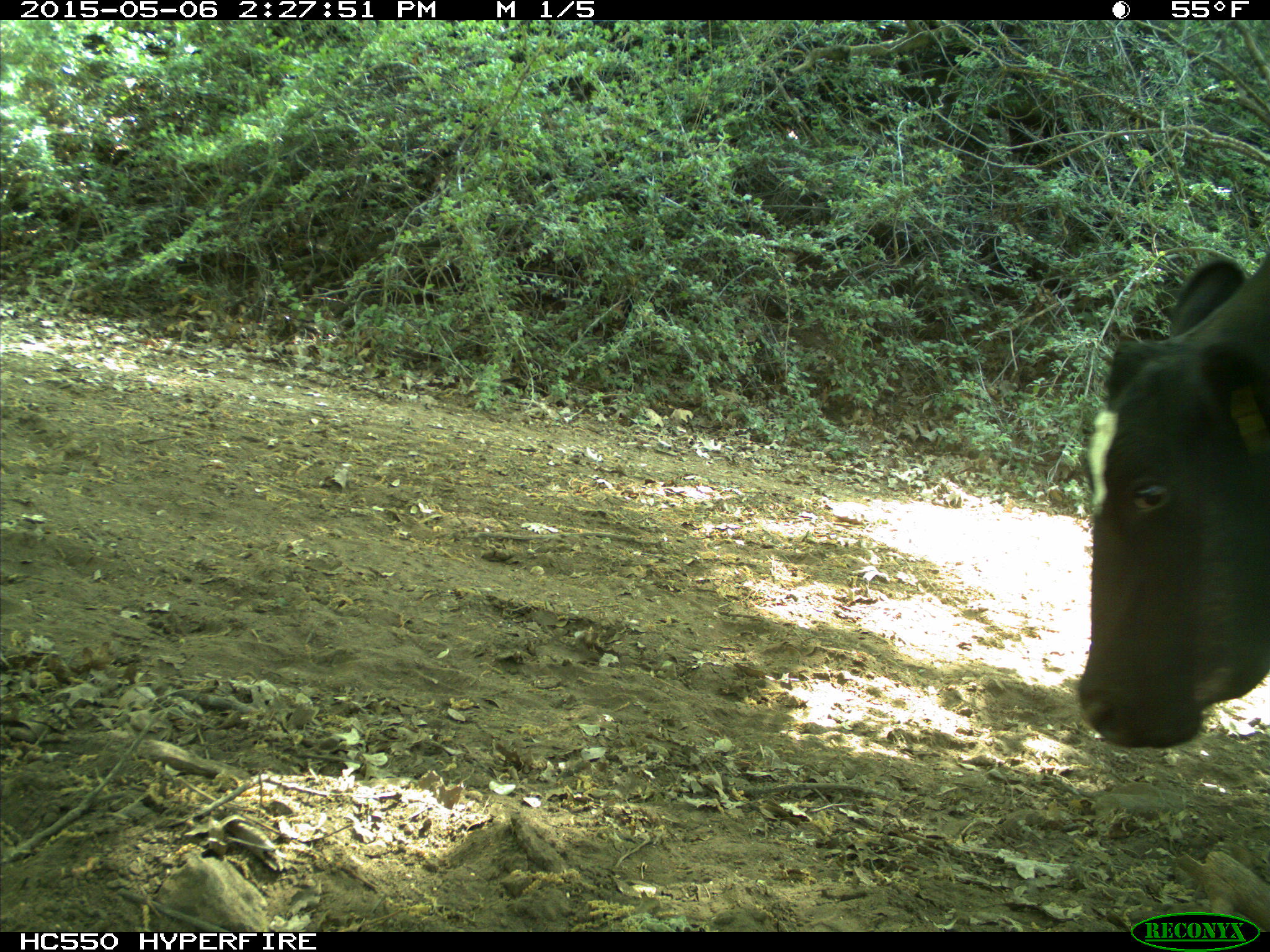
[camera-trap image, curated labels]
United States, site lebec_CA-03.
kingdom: Animalia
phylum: Chordata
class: Mammalia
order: Artiodactyla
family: Bovidae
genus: Bos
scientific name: Bos taurus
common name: domestic cow